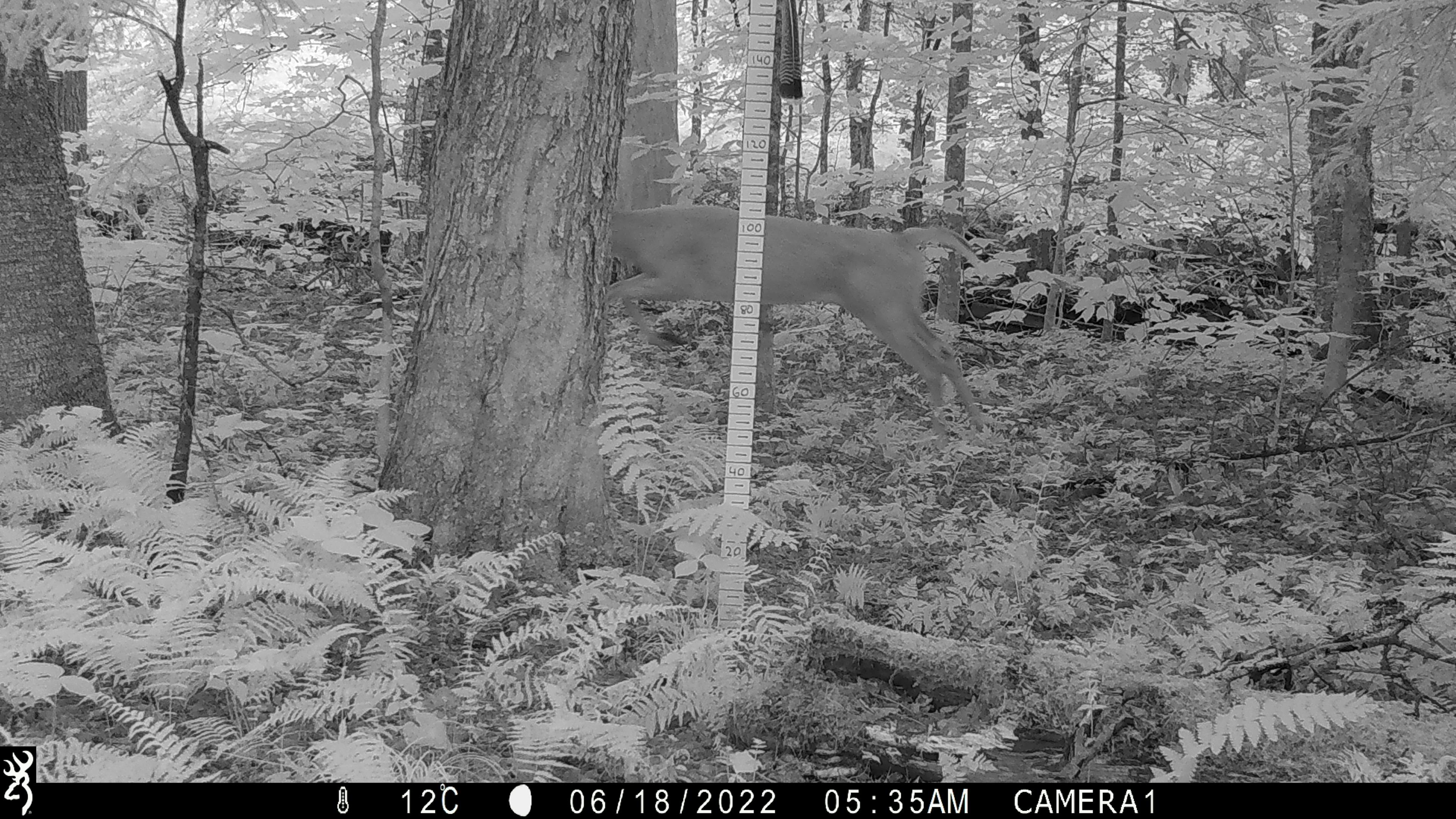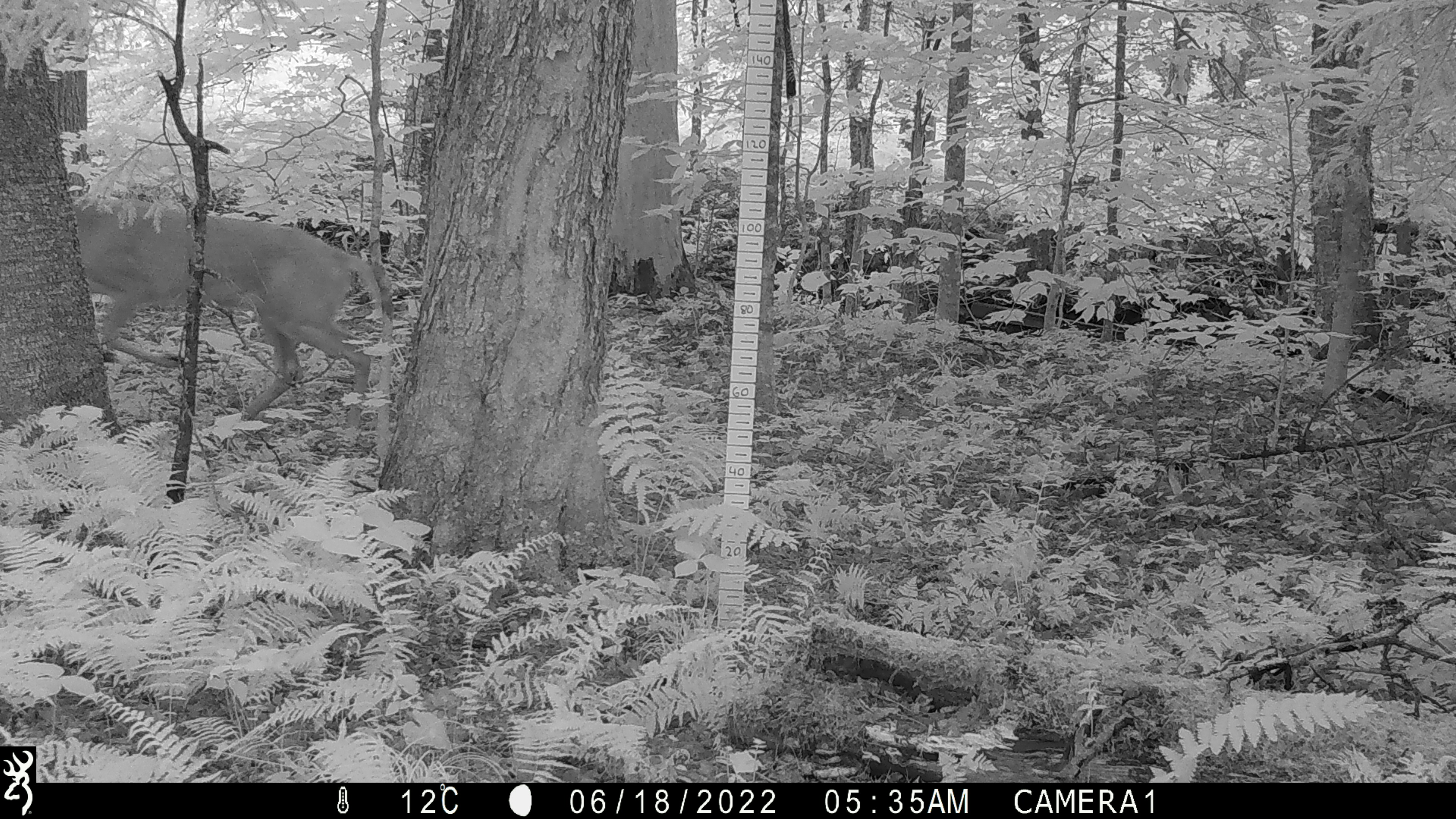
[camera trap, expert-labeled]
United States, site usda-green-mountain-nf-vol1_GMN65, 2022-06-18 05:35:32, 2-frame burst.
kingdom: Animalia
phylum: Chordata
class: Mammalia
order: Artiodactyla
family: Cervidae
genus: Odocoileus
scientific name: Odocoileus virginianus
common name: white-tailed deer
White-tailed deer (Odocoileus virginianus).